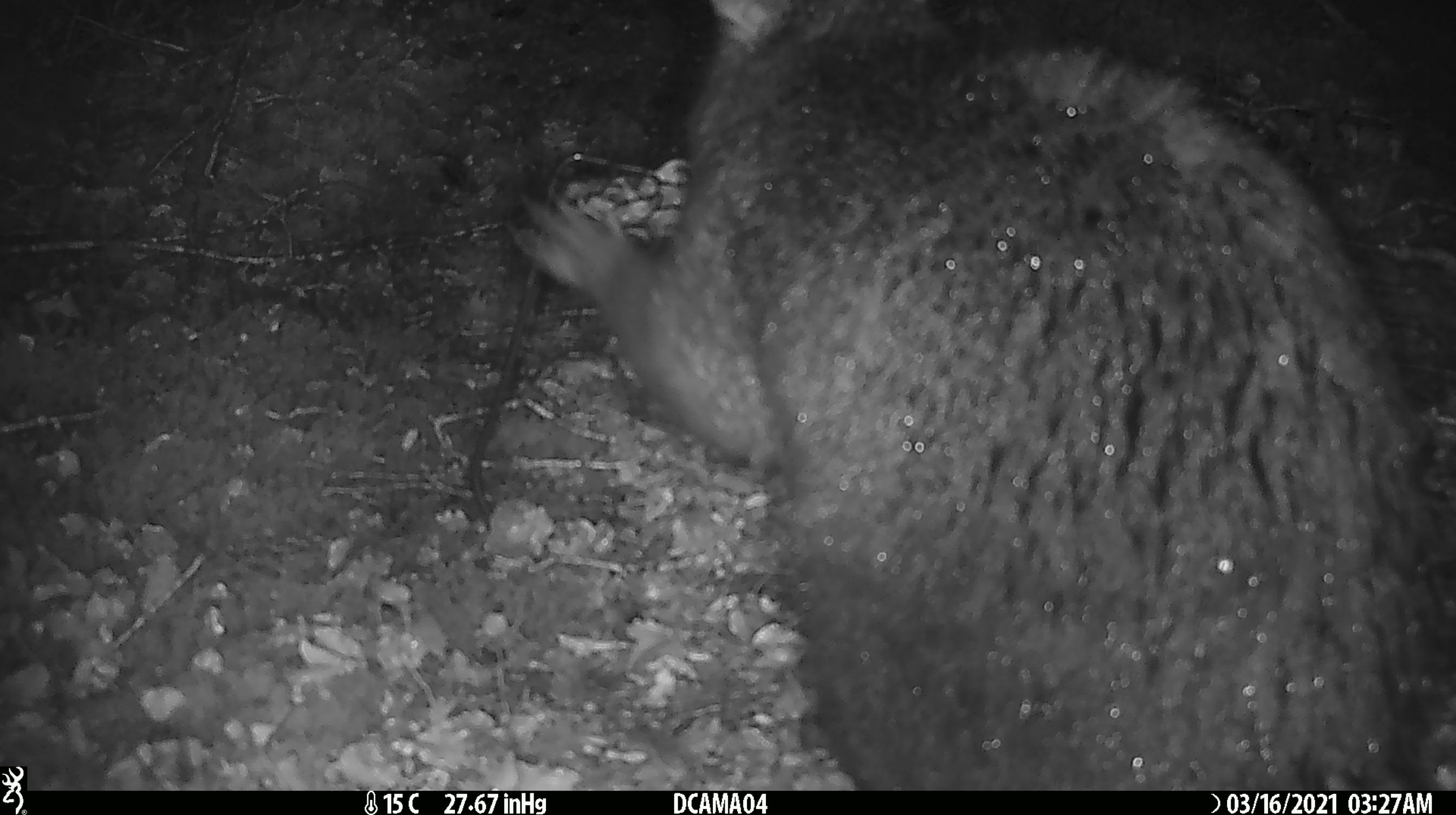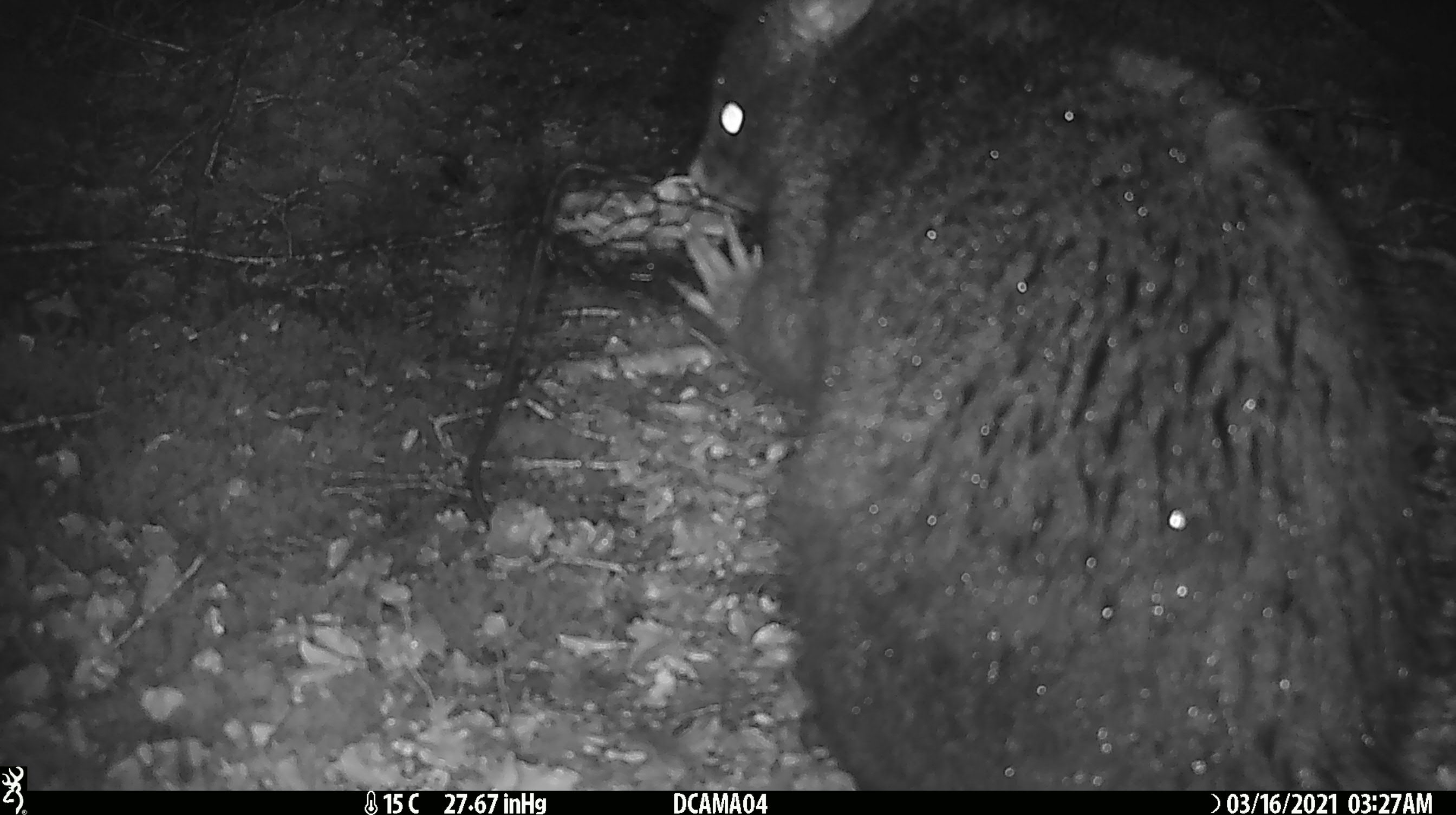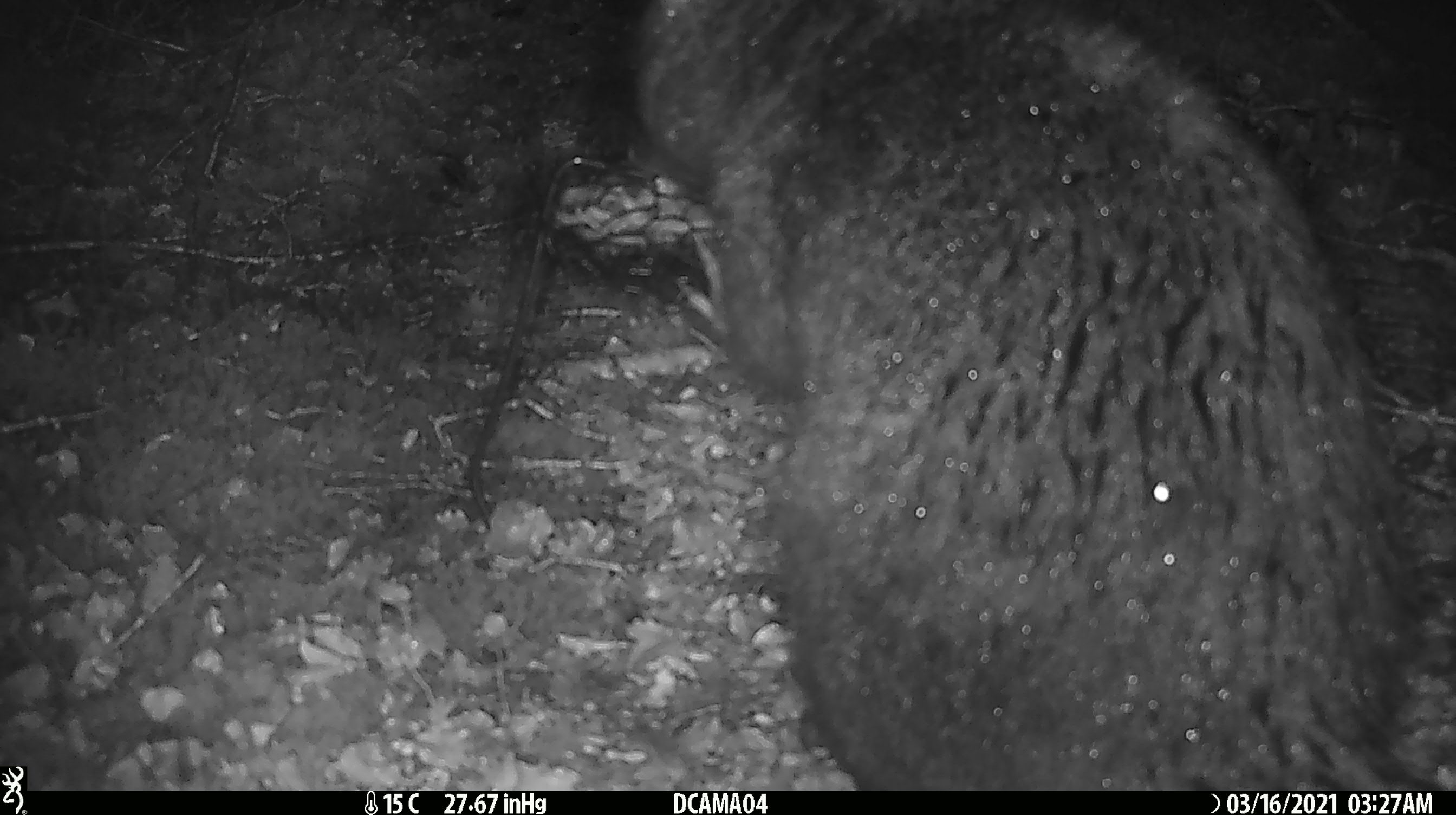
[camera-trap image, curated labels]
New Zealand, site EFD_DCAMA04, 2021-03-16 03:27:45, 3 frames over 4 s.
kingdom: Animalia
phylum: Chordata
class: Mammalia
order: Diprotodontia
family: Phalangeridae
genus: Trichosurus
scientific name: Trichosurus vulpecula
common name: common brushtail possum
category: possum